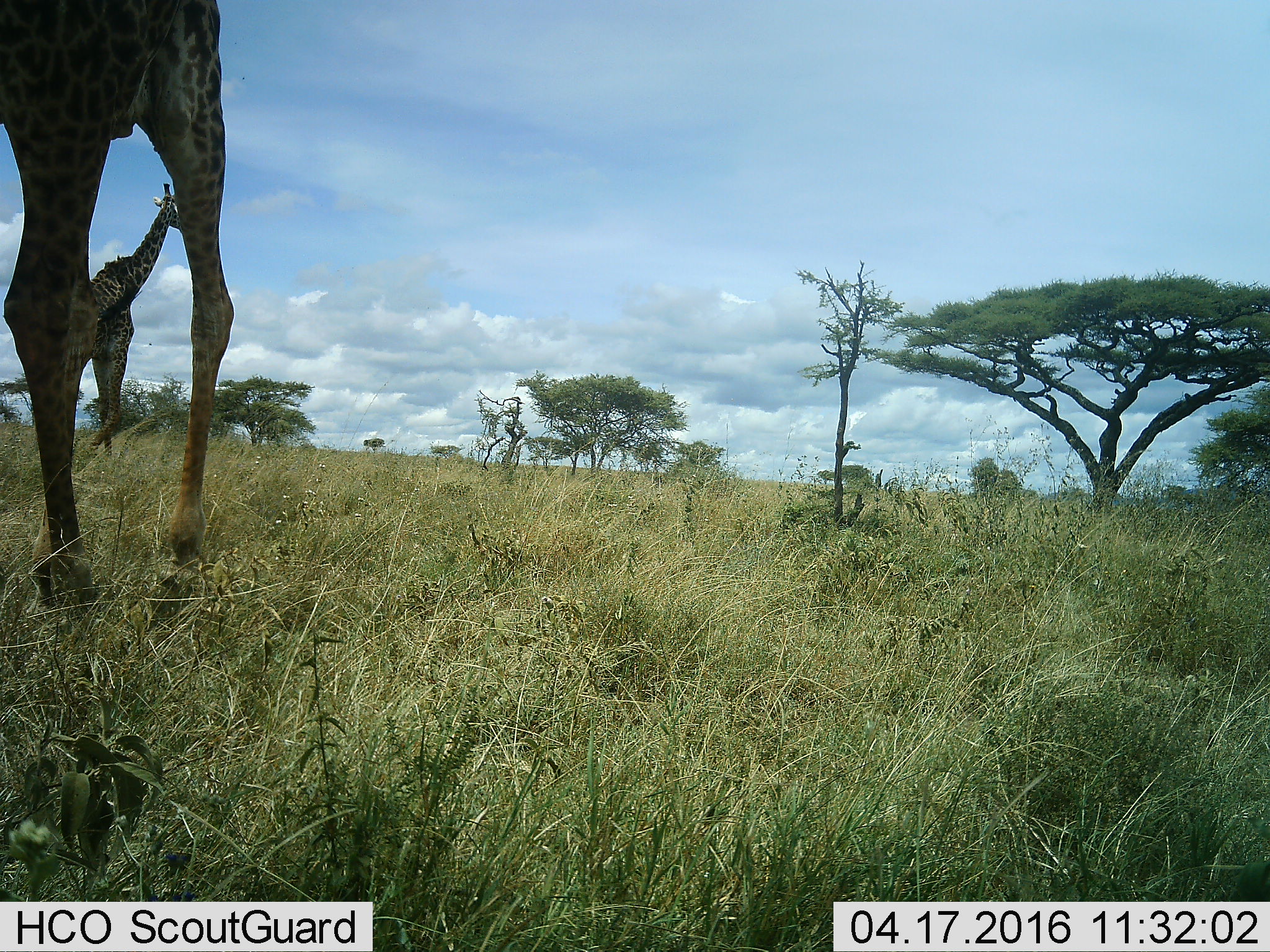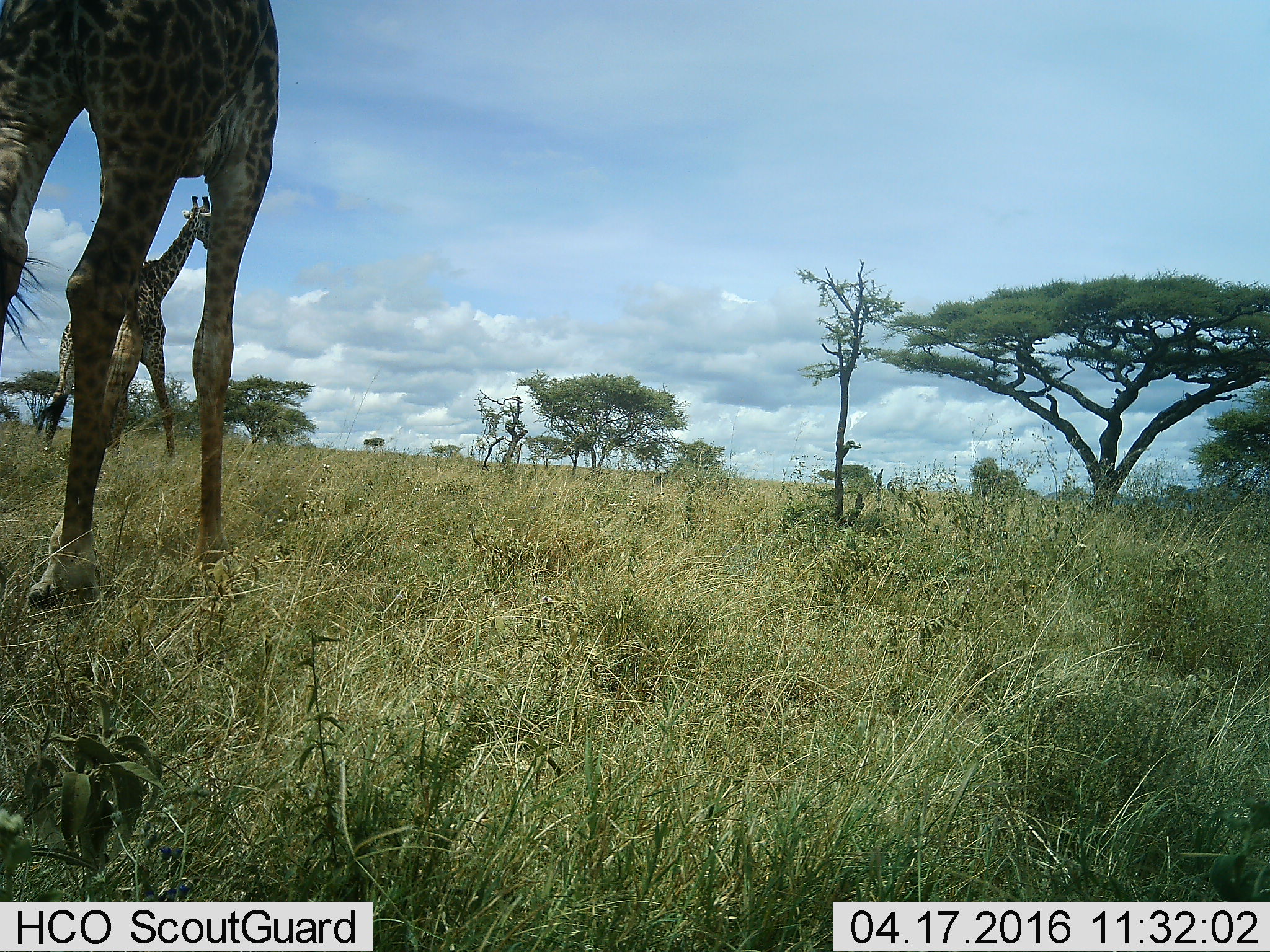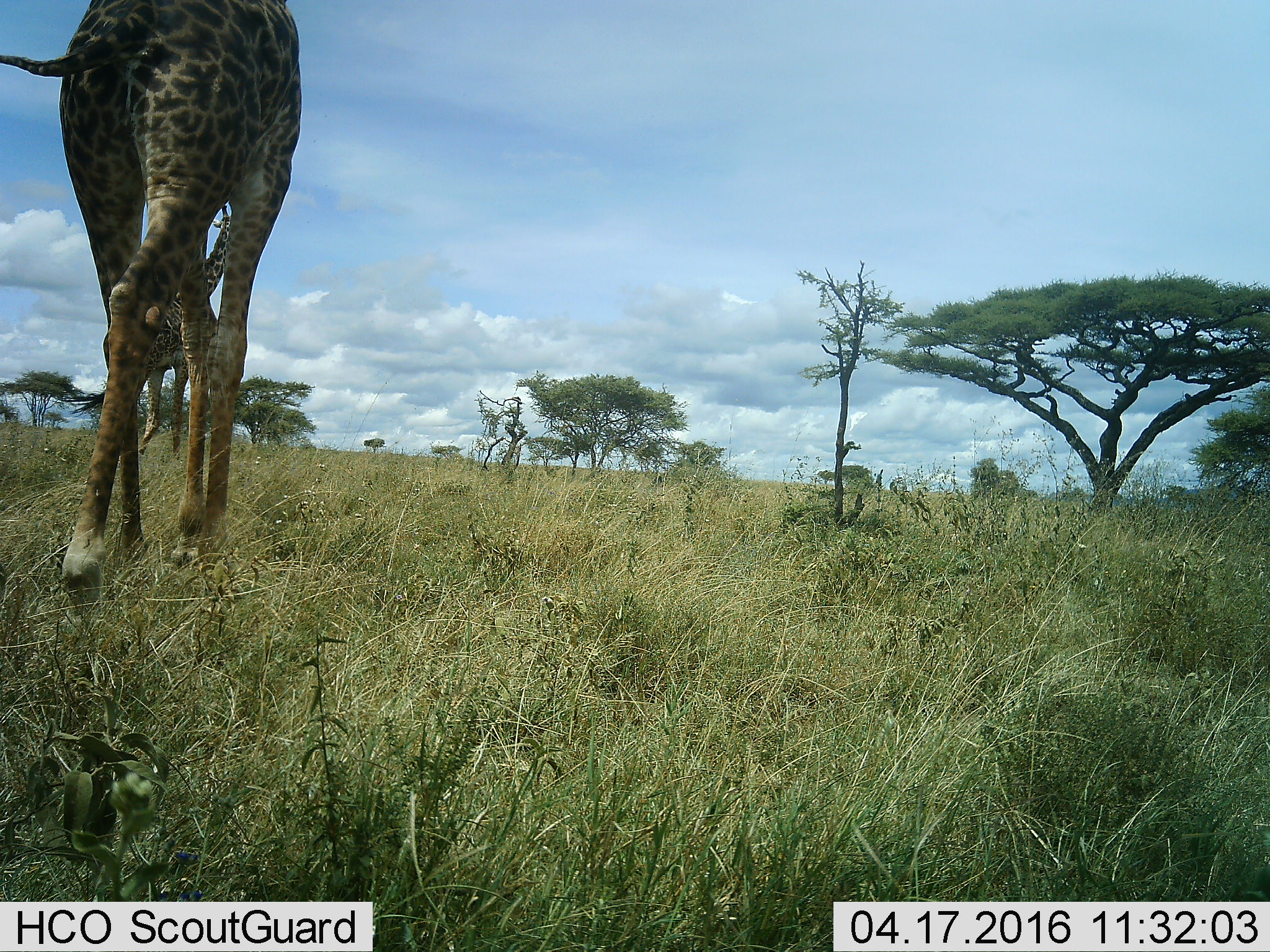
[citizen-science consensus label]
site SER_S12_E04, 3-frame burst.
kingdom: Animalia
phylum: Chordata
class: Mammalia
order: Artiodactyla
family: Giraffidae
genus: Giraffa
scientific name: Giraffa camelopardalis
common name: giraffe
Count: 2.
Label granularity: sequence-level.